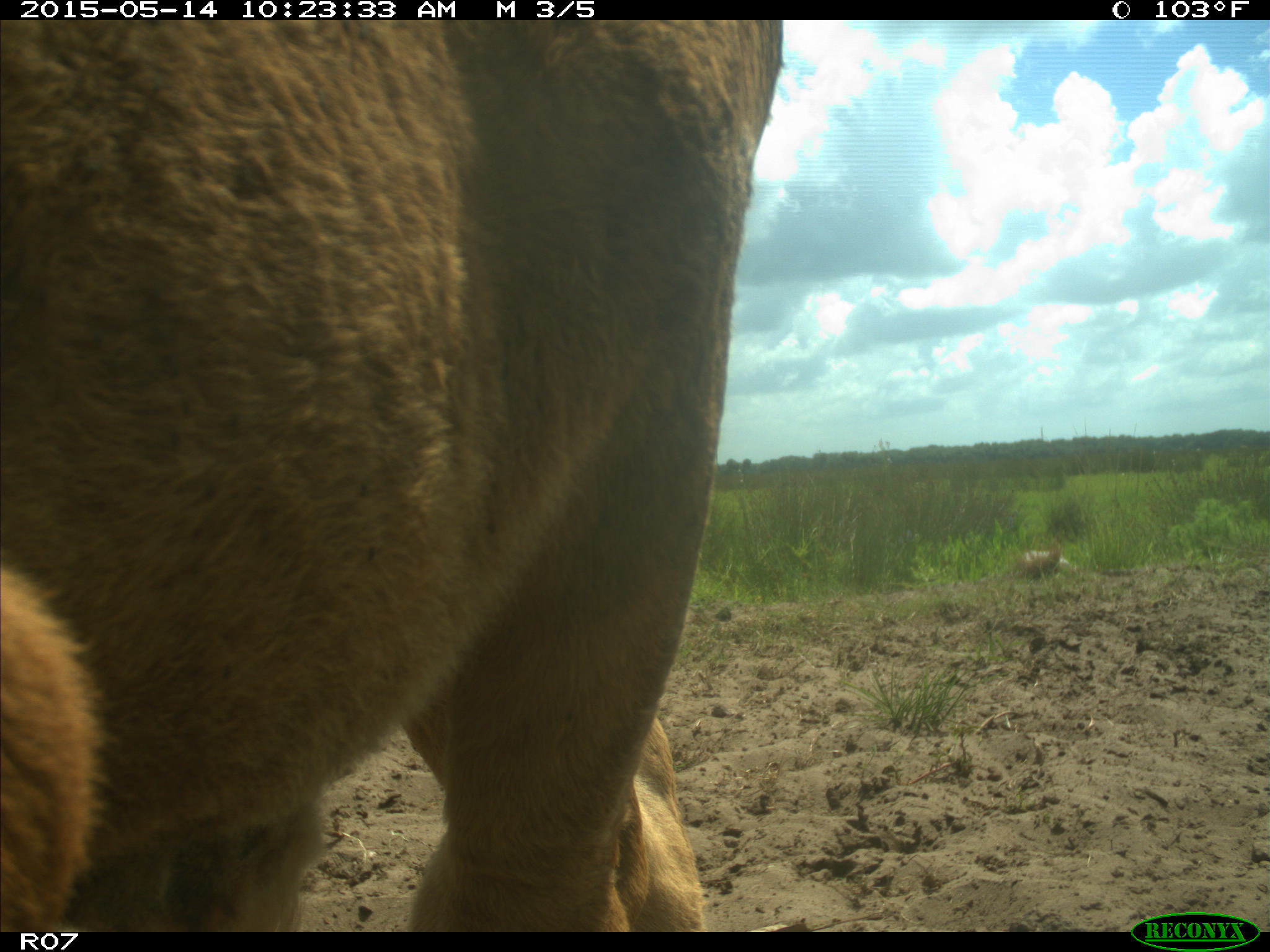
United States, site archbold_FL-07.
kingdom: Animalia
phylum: Chordata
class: Mammalia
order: Artiodactyla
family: Bovidae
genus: Bos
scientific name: Bos taurus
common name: domestic cow